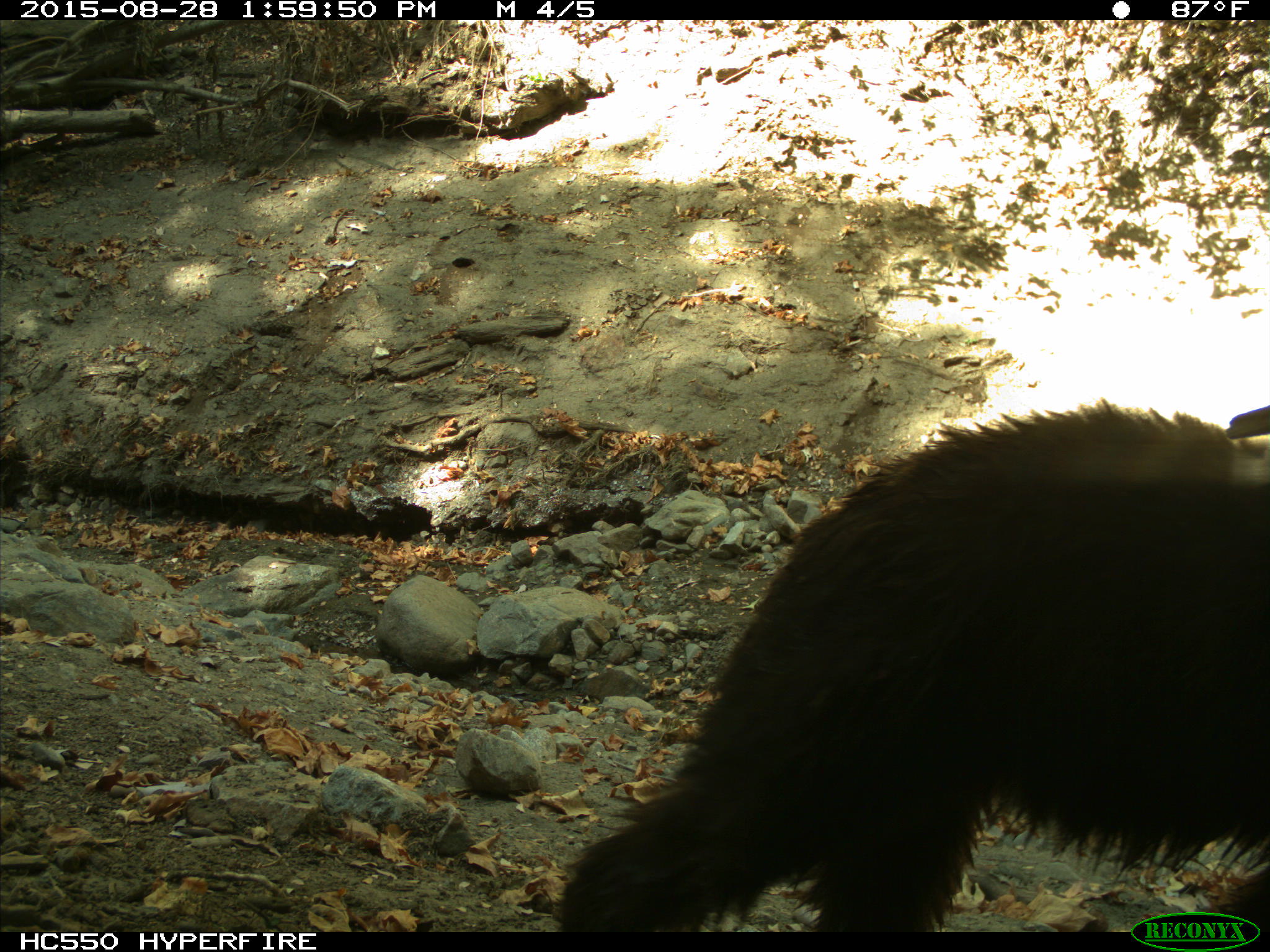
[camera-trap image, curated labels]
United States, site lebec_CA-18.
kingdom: Animalia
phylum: Chordata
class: Mammalia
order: Carnivora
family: Ursidae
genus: Ursus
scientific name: Ursus americanus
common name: american black bear